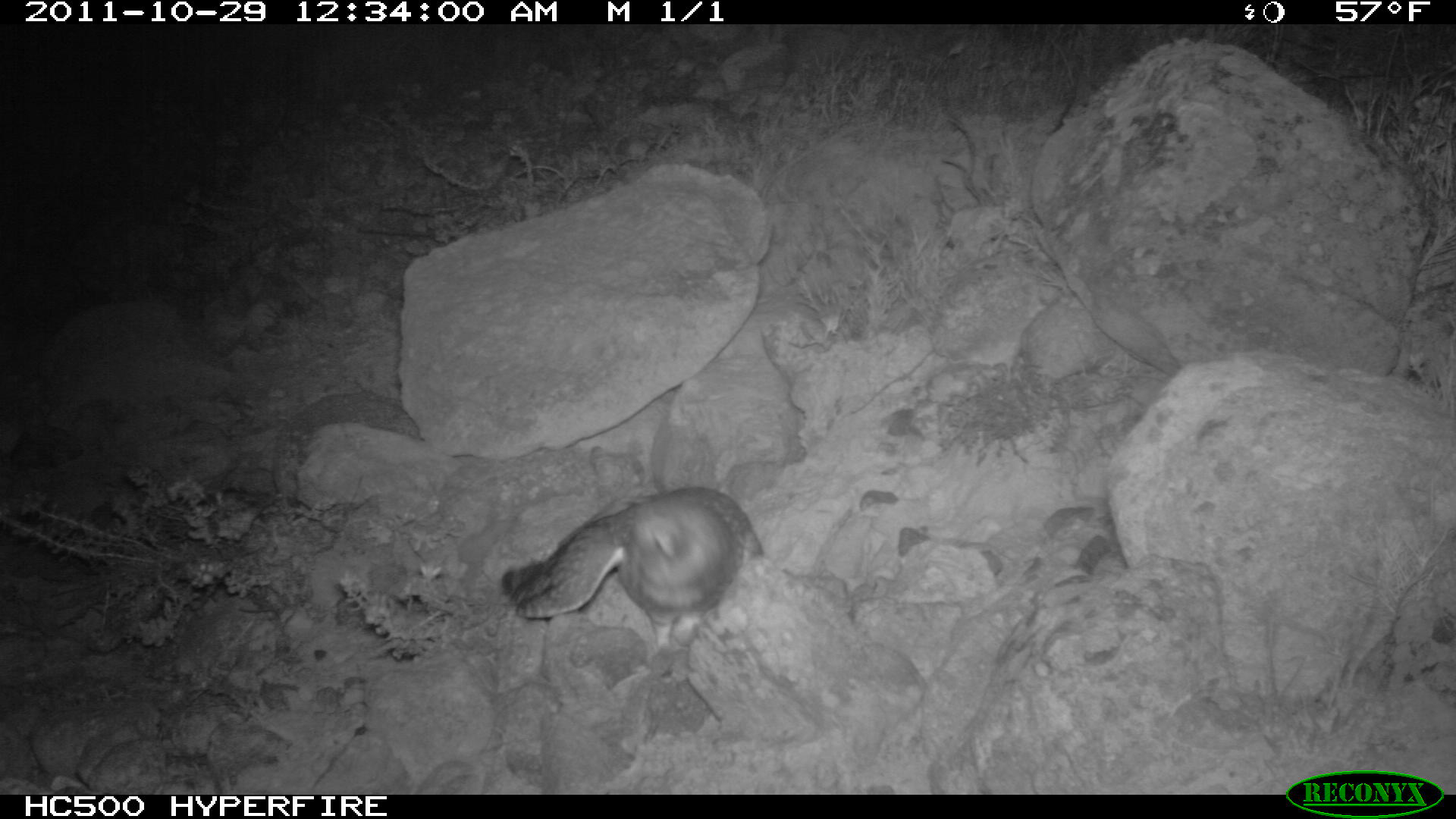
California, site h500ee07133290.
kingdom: Animalia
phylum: Chordata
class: Mammalia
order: Carnivora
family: Canidae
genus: Urocyon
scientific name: Urocyon littoralis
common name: island fox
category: fox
Fox (island fox) (Urocyon littoralis).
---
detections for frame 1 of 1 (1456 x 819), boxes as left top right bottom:
fox: 498 485 769 682